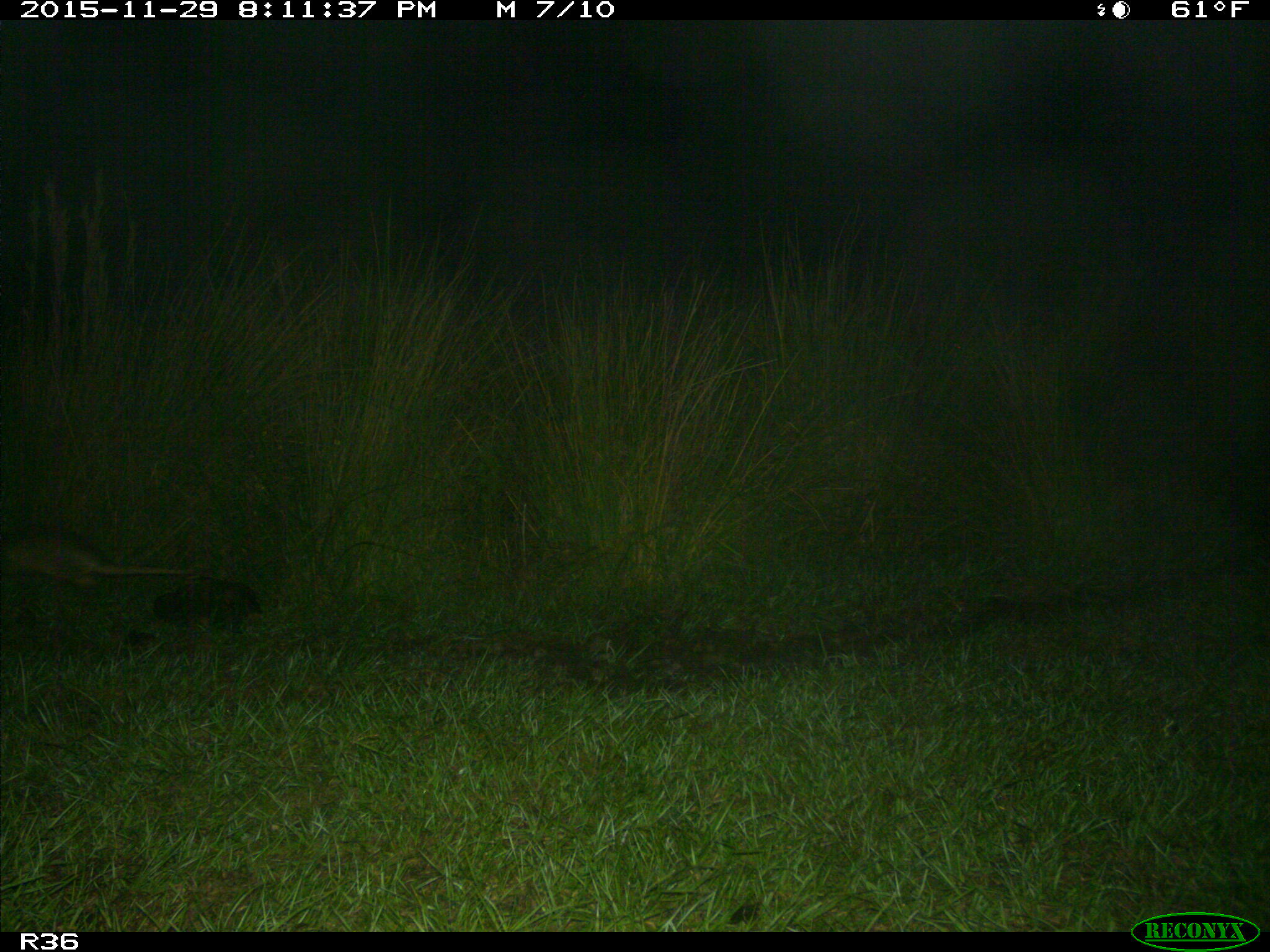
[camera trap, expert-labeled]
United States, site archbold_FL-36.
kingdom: Animalia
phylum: Chordata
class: Mammalia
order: Cingulata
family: Dasypodidae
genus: Dasypus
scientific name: Dasypus novemcinctus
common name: nine-banded armadillo